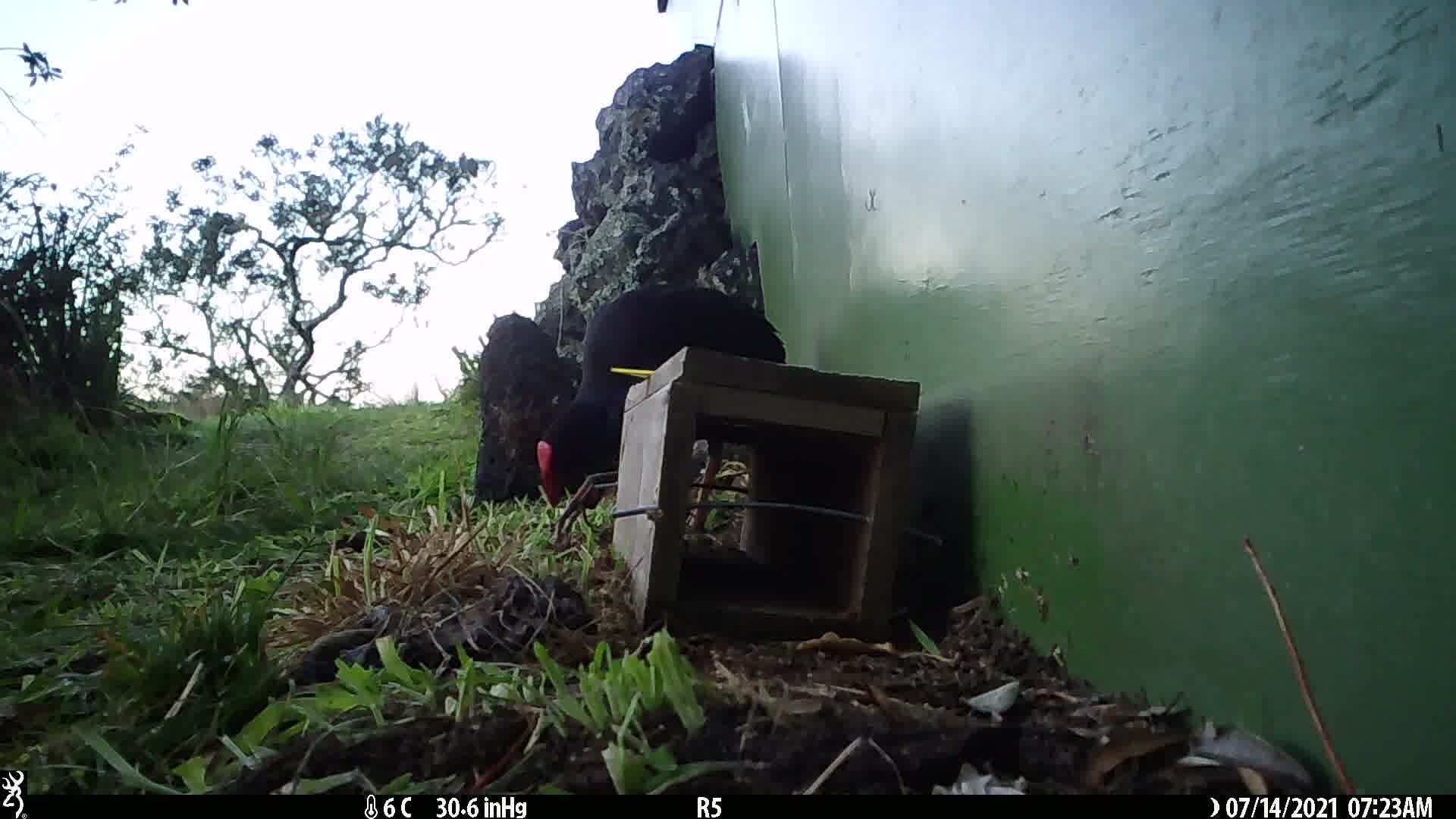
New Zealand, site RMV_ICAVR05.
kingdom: Animalia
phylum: Chordata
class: Aves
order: Gruiformes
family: Rallidae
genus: Porphyrio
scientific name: Porphyrio melanotus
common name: australasian swamphen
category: pukeko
Pukeko (australasian swamphen) (Porphyrio melanotus).